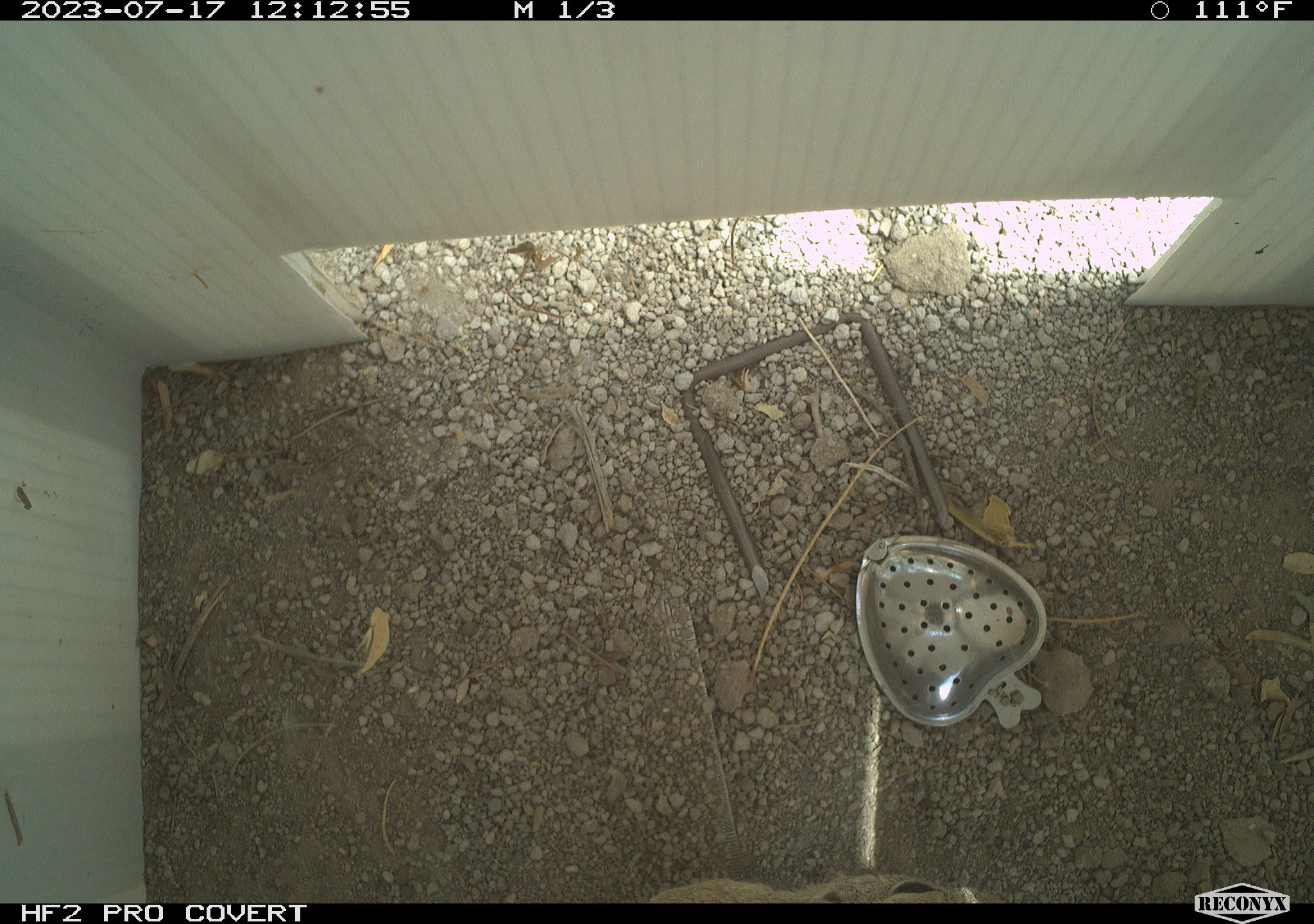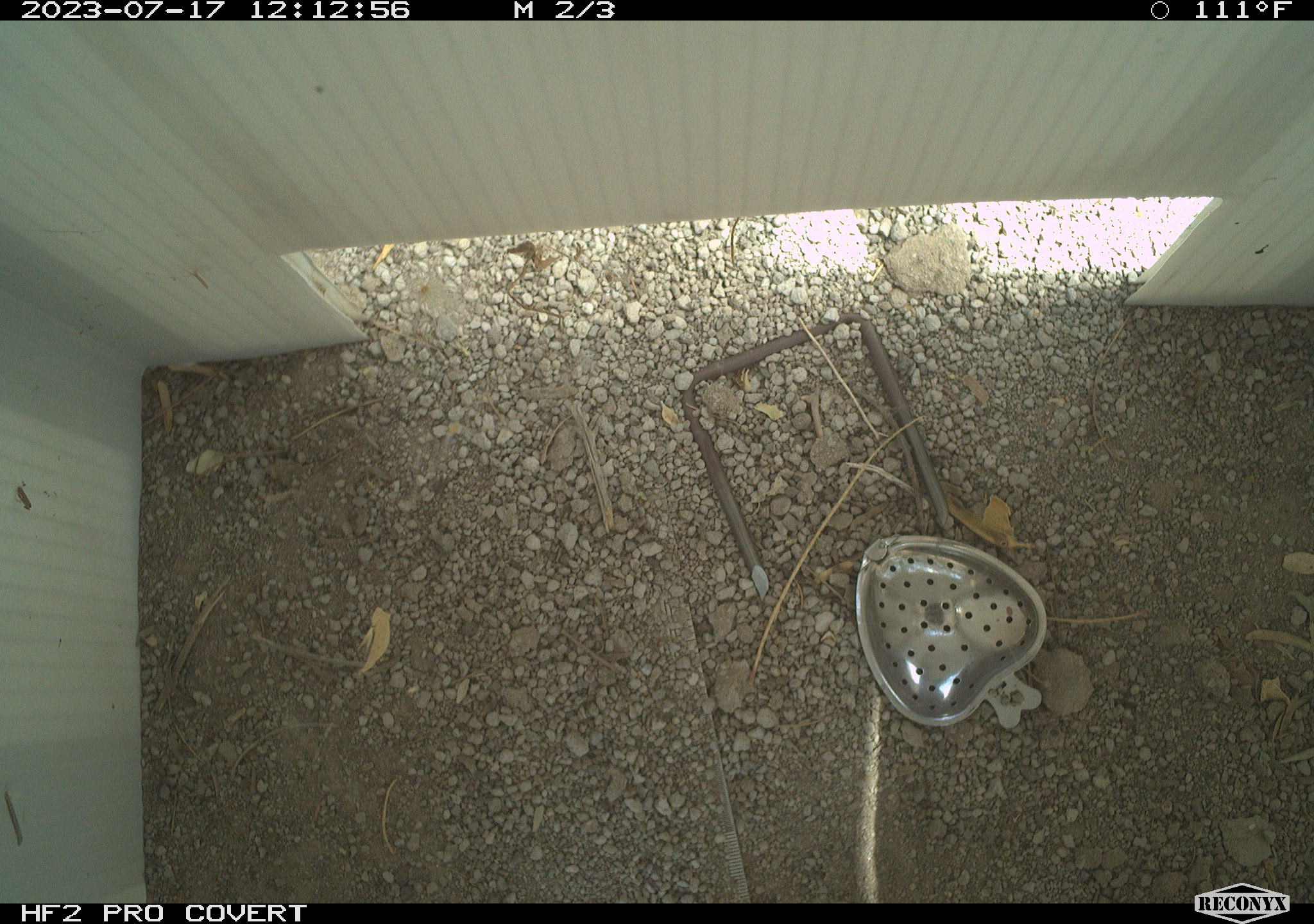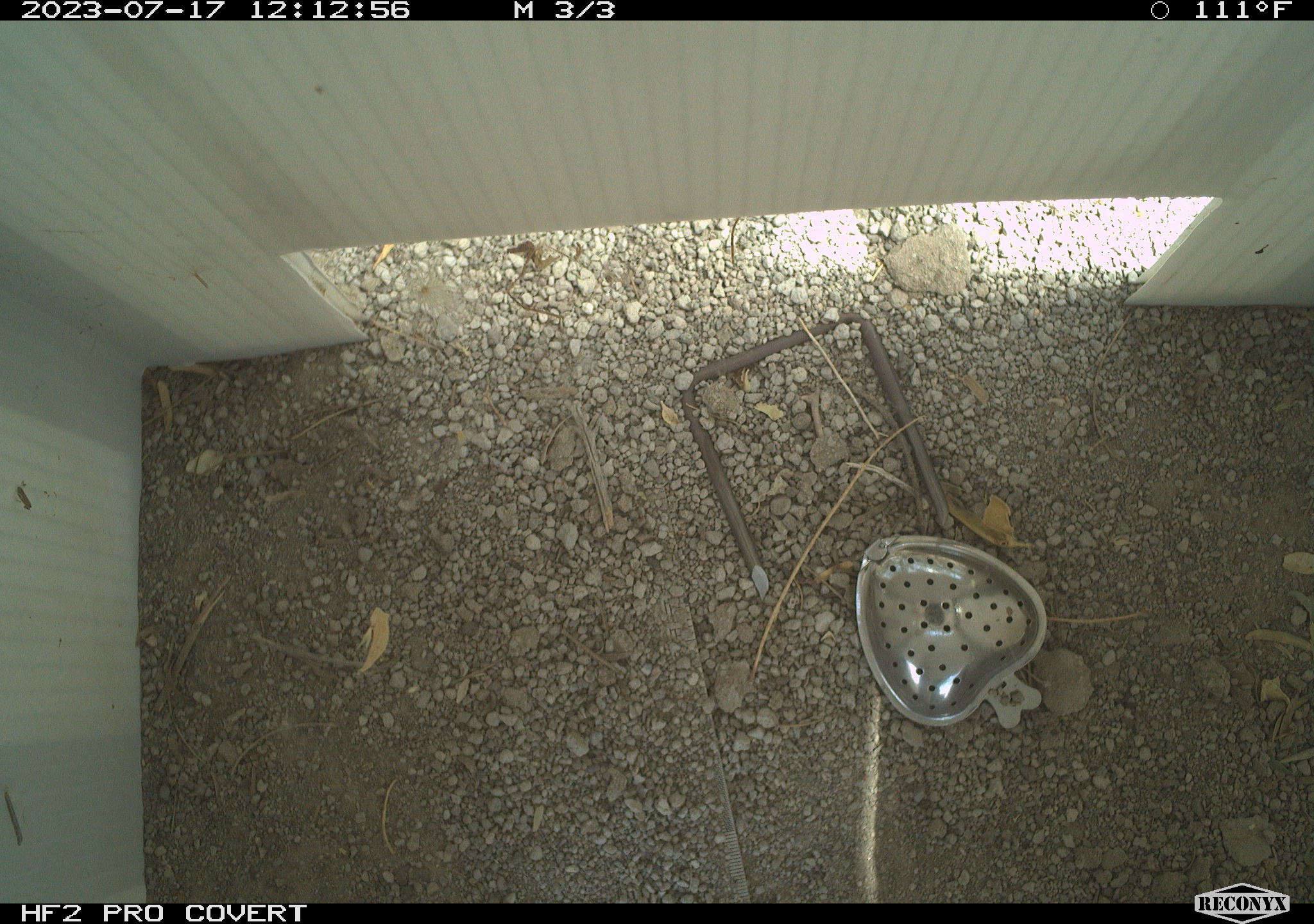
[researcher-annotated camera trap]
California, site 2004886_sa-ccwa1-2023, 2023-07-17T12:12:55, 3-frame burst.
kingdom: Animalia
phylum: Chordata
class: Mammalia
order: Rodentia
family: Sciuridae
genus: Xerospermophilus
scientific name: Xerospermophilus tereticaudus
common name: round-tailed ground squirrel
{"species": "round-tailed ground squirrel (Xerospermophilus tereticaudus)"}